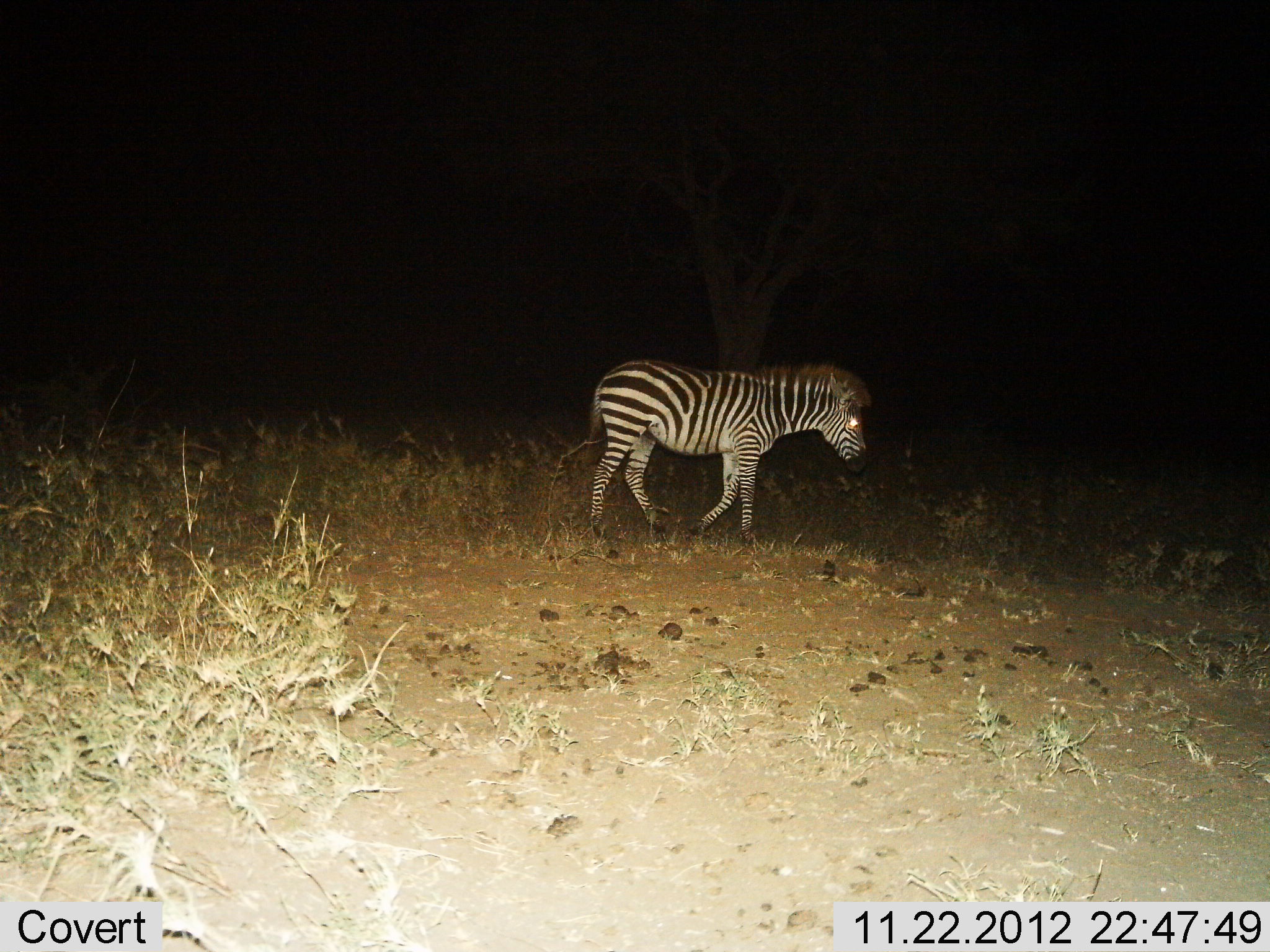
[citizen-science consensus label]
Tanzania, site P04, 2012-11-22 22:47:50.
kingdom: Animalia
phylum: Chordata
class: Mammalia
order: Perissodactyla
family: Equidae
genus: Equus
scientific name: Equus quagga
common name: plains zebra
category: zebra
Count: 1.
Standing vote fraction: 20%.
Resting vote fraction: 0%.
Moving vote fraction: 80%.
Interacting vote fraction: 0%.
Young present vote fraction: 0%.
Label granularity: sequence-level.